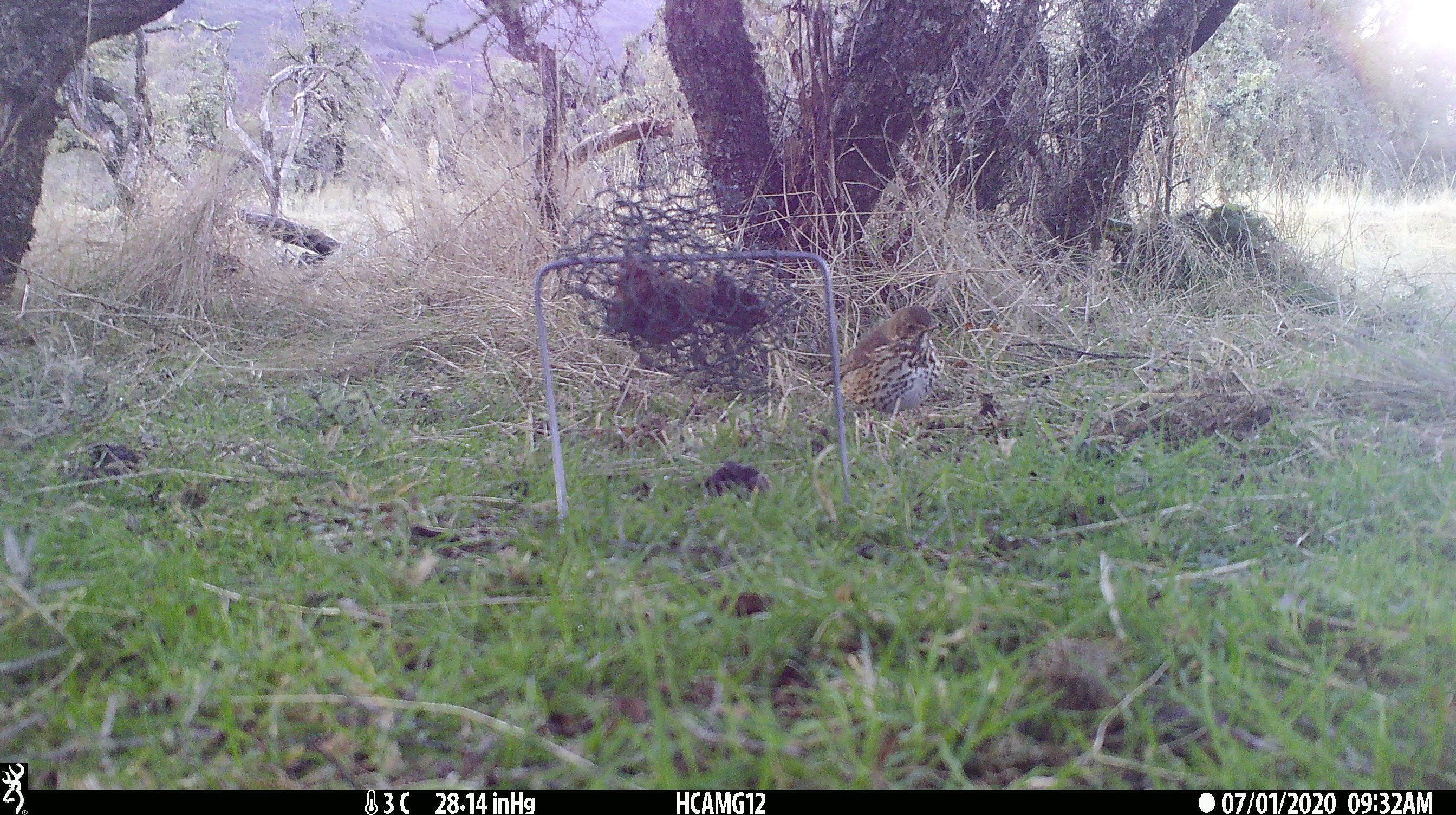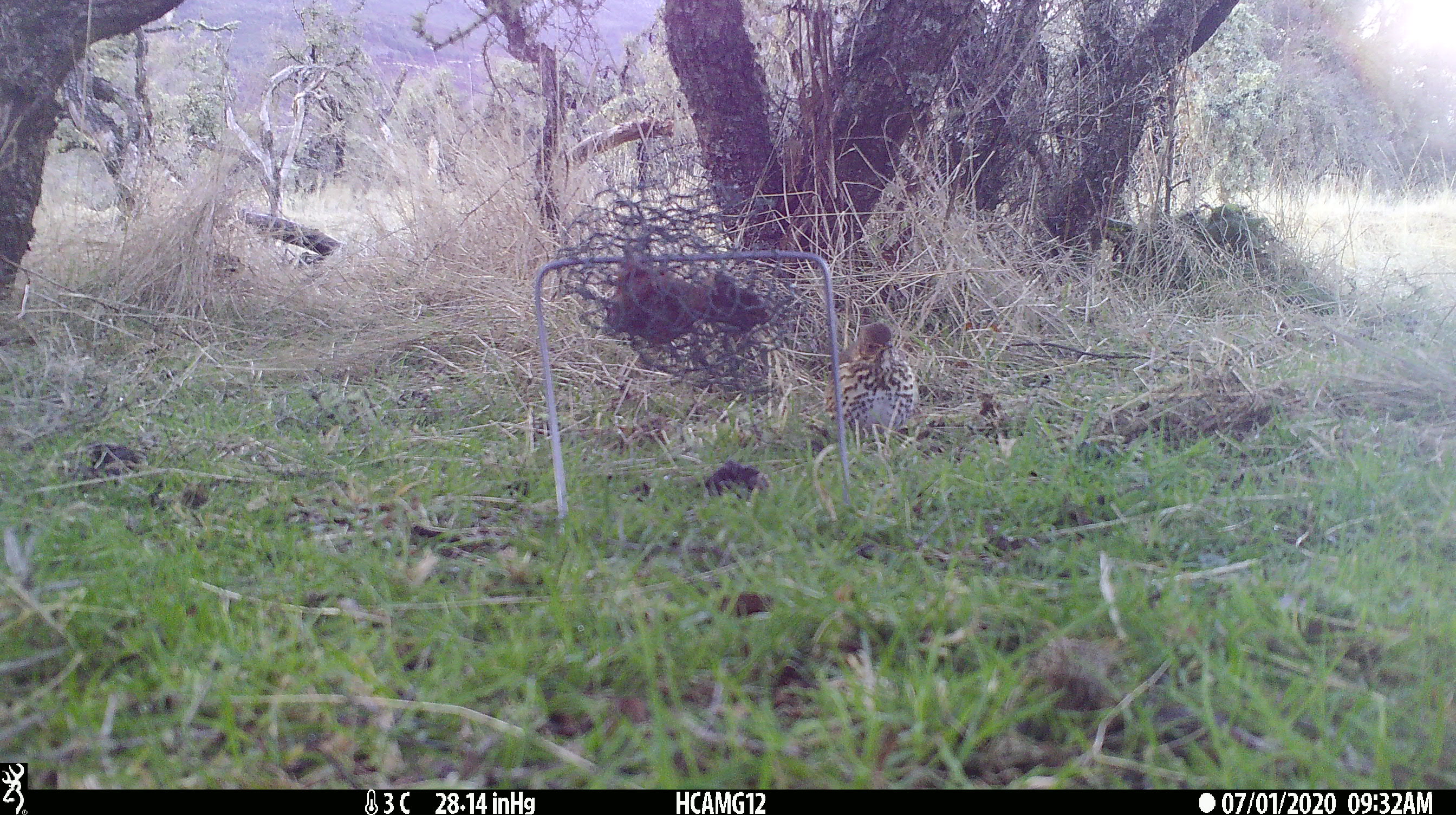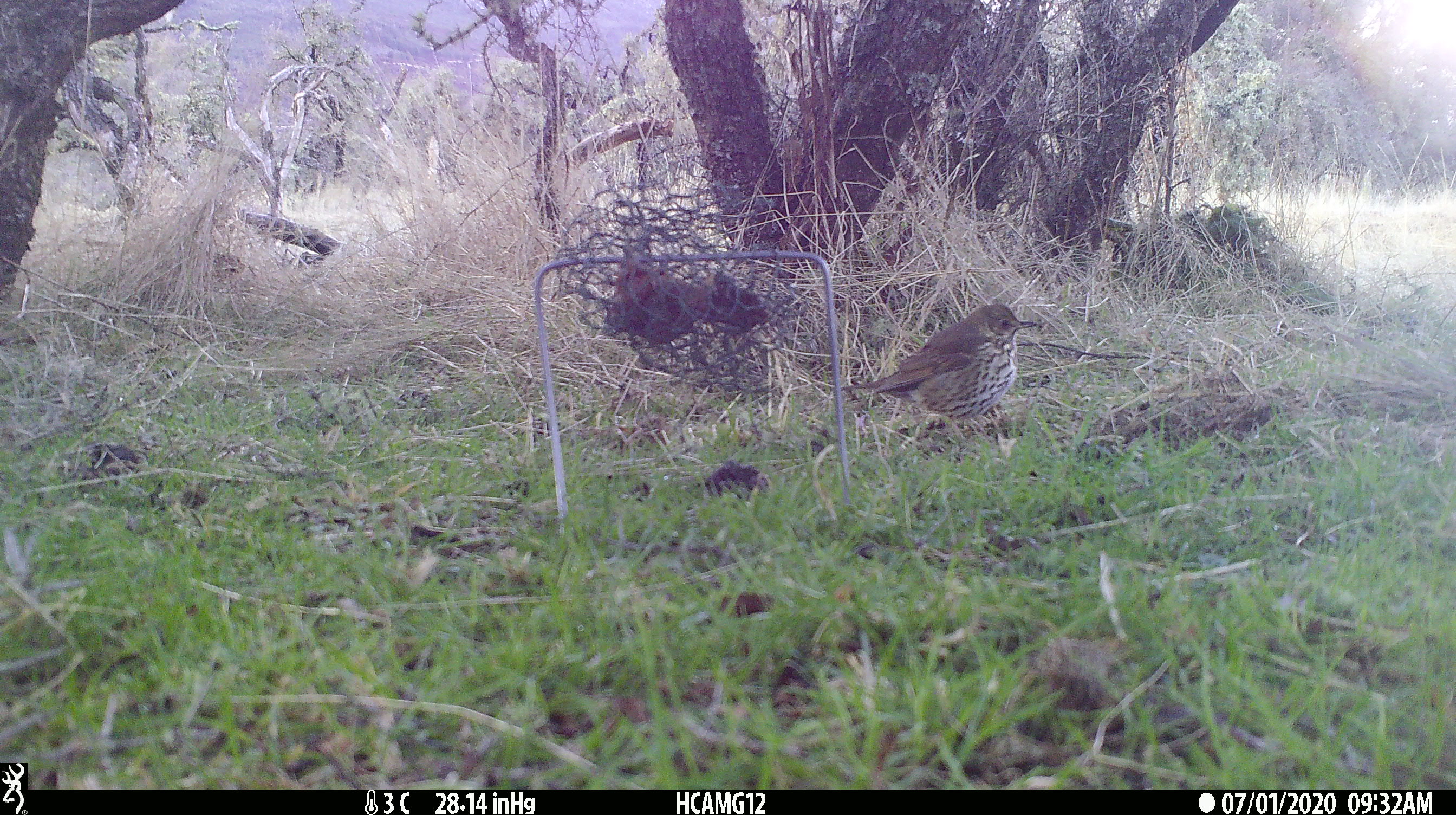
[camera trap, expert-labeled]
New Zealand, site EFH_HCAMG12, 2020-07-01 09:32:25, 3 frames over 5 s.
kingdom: Animalia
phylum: Chordata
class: Aves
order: Passeriformes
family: Turdidae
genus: Turdus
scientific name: Turdus philomelos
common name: song thrush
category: thrush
Thrush (song thrush) (Turdus philomelos).